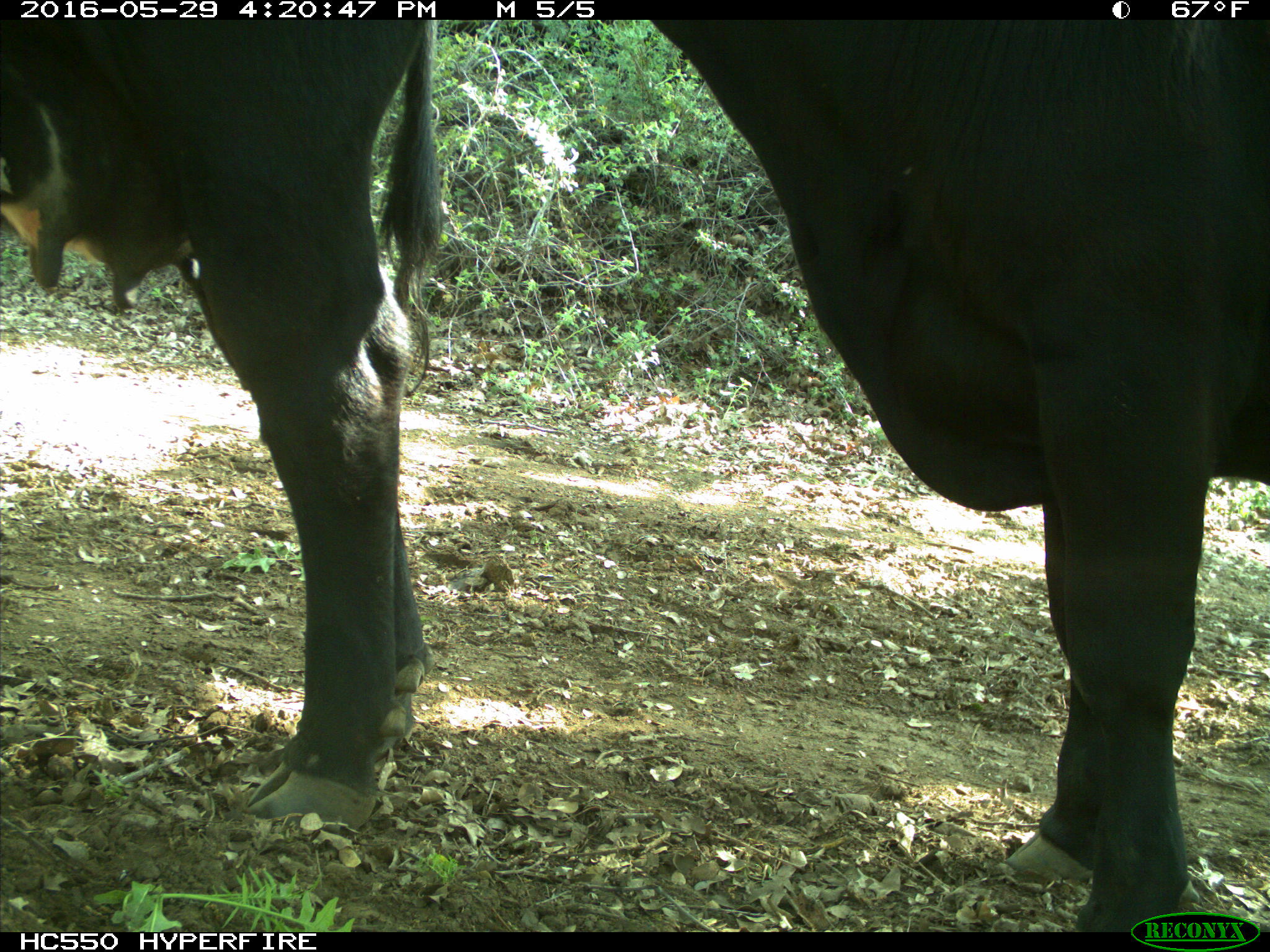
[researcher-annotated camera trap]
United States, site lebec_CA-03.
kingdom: Animalia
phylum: Chordata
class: Mammalia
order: Artiodactyla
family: Bovidae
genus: Bos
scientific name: Bos taurus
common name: domestic cow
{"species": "Bos taurus (domestic cow)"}